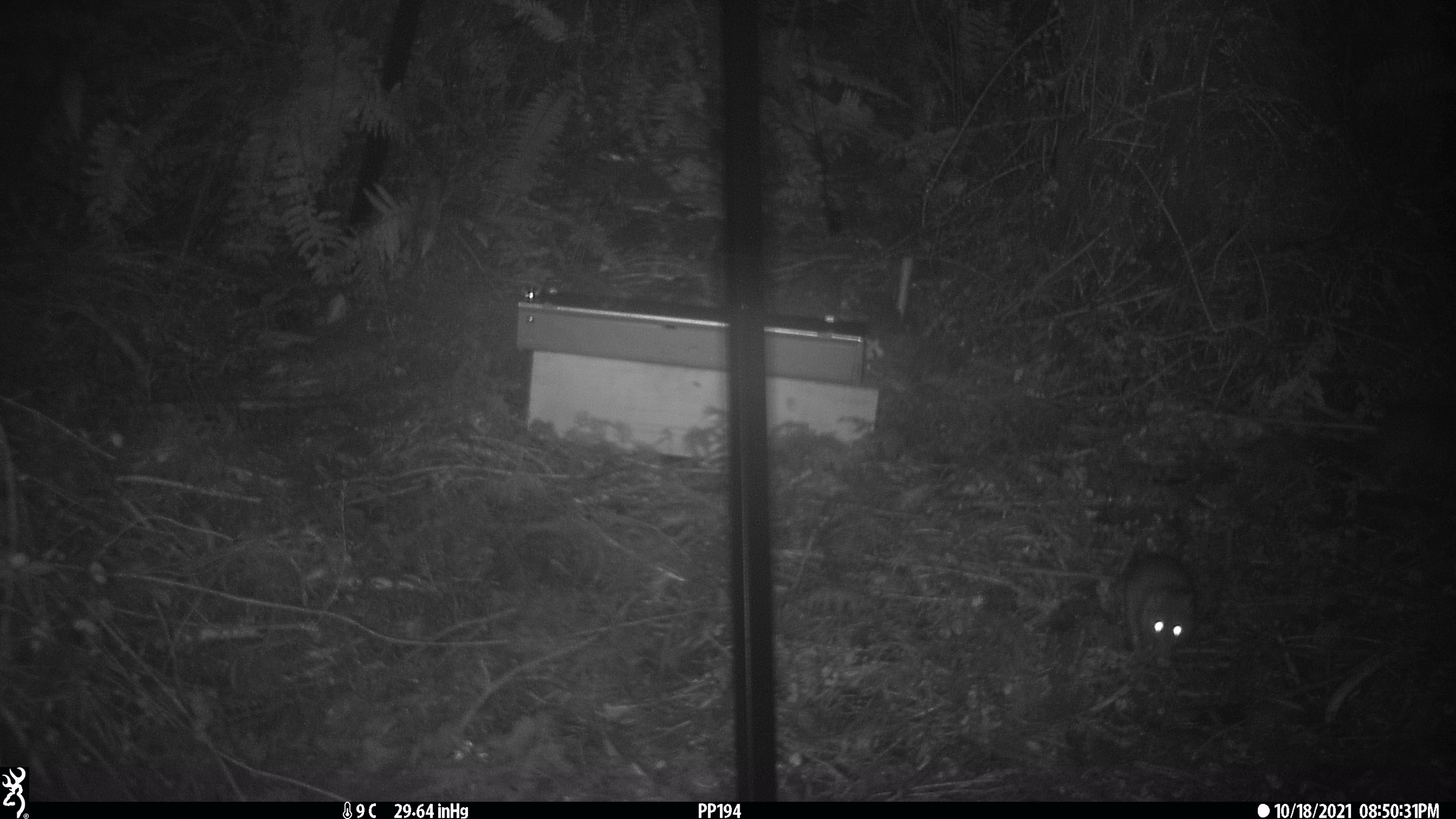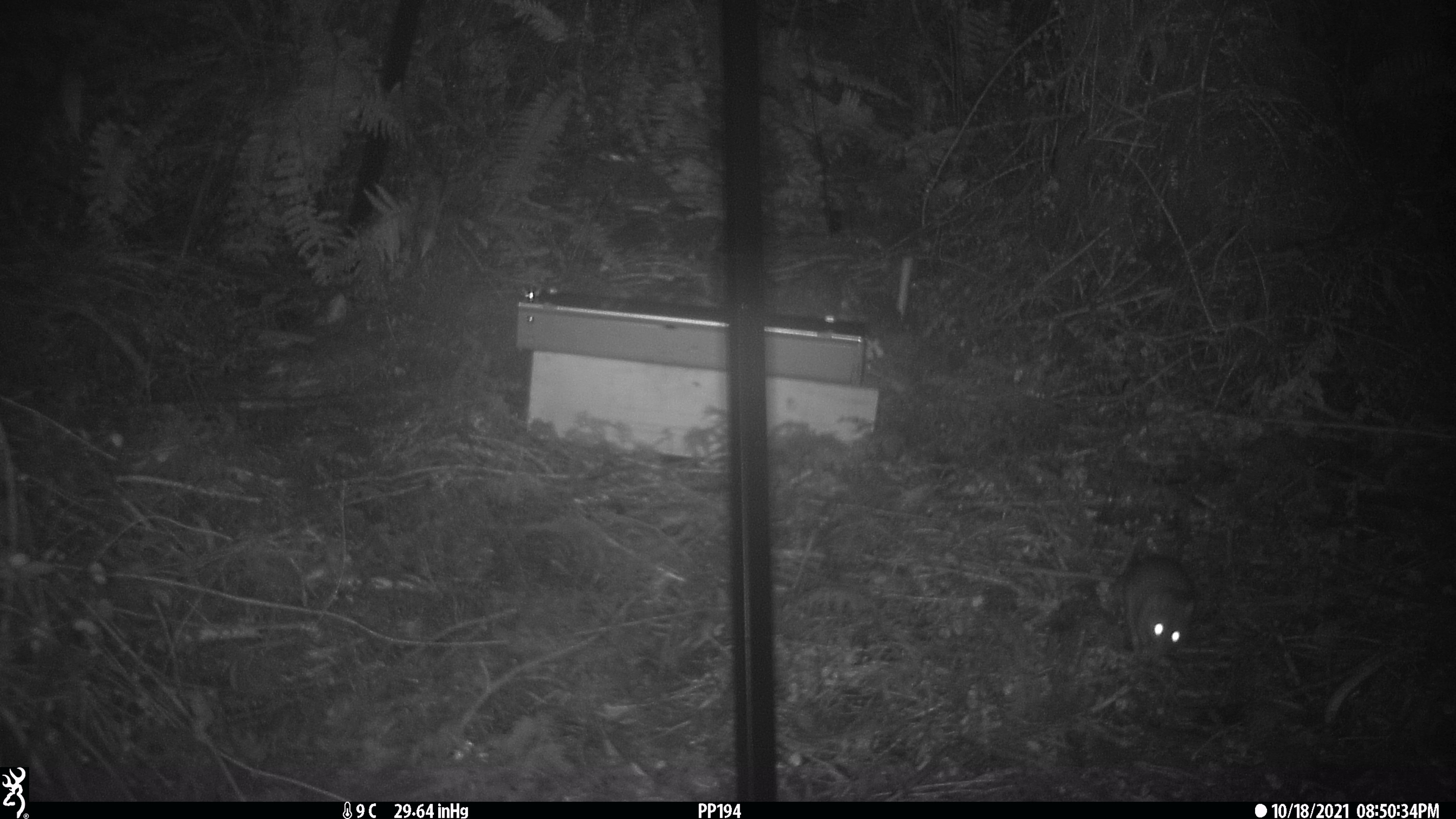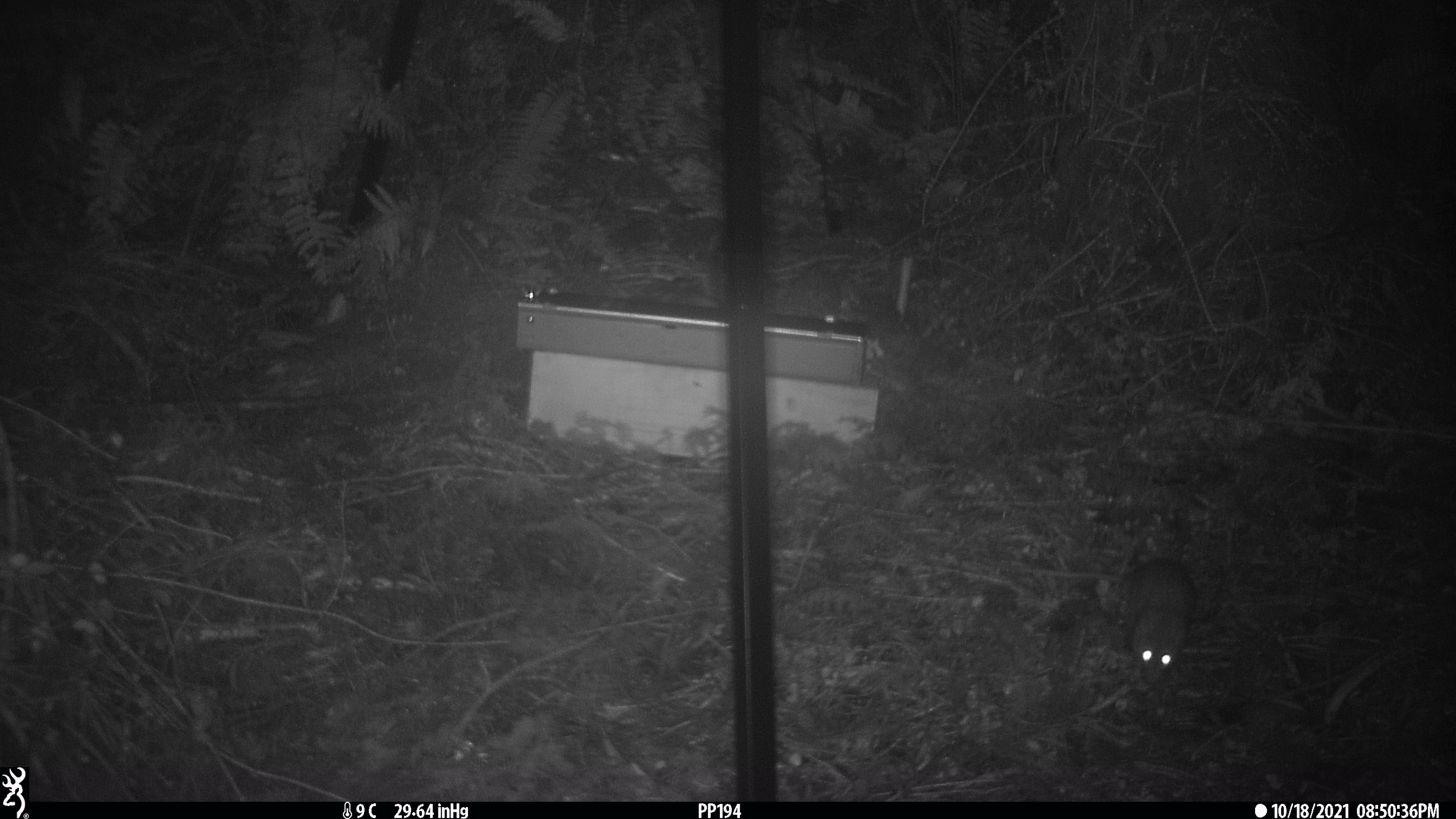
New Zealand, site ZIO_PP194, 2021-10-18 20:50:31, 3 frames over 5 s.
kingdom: Animalia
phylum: Chordata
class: Mammalia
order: Rodentia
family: Muridae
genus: Rattus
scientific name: Rattus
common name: rat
Rat (Rattus).